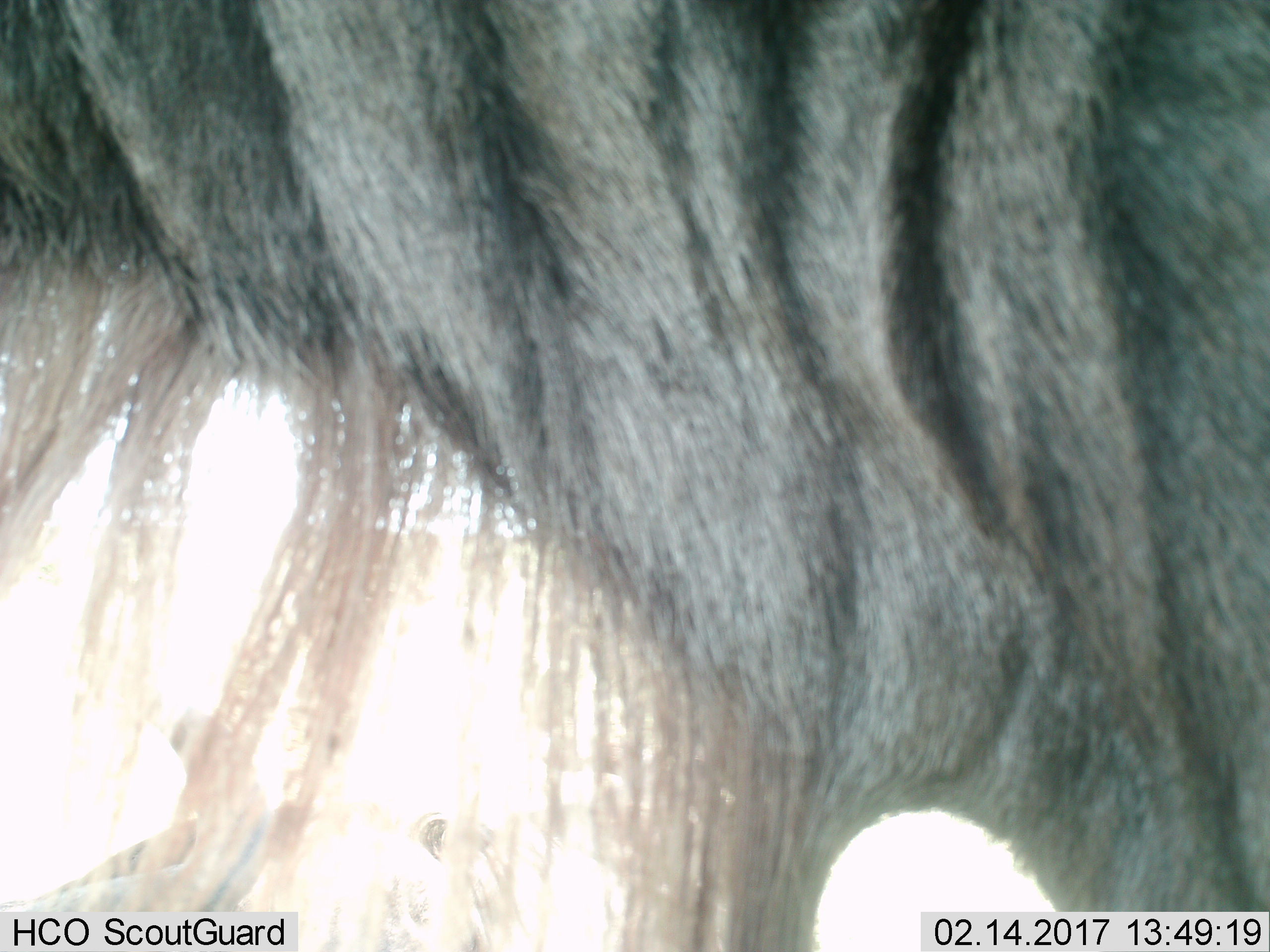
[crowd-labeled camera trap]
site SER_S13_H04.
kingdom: Animalia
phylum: Chordata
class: Mammalia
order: Artiodactyla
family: Bovidae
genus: Connochaetes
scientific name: Connochaetes taurinus taurinus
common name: blue wildebeest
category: wildebeestblue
Wildebeestblue (blue wildebeest) (Connochaetes taurinus taurinus), count 1. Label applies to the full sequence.